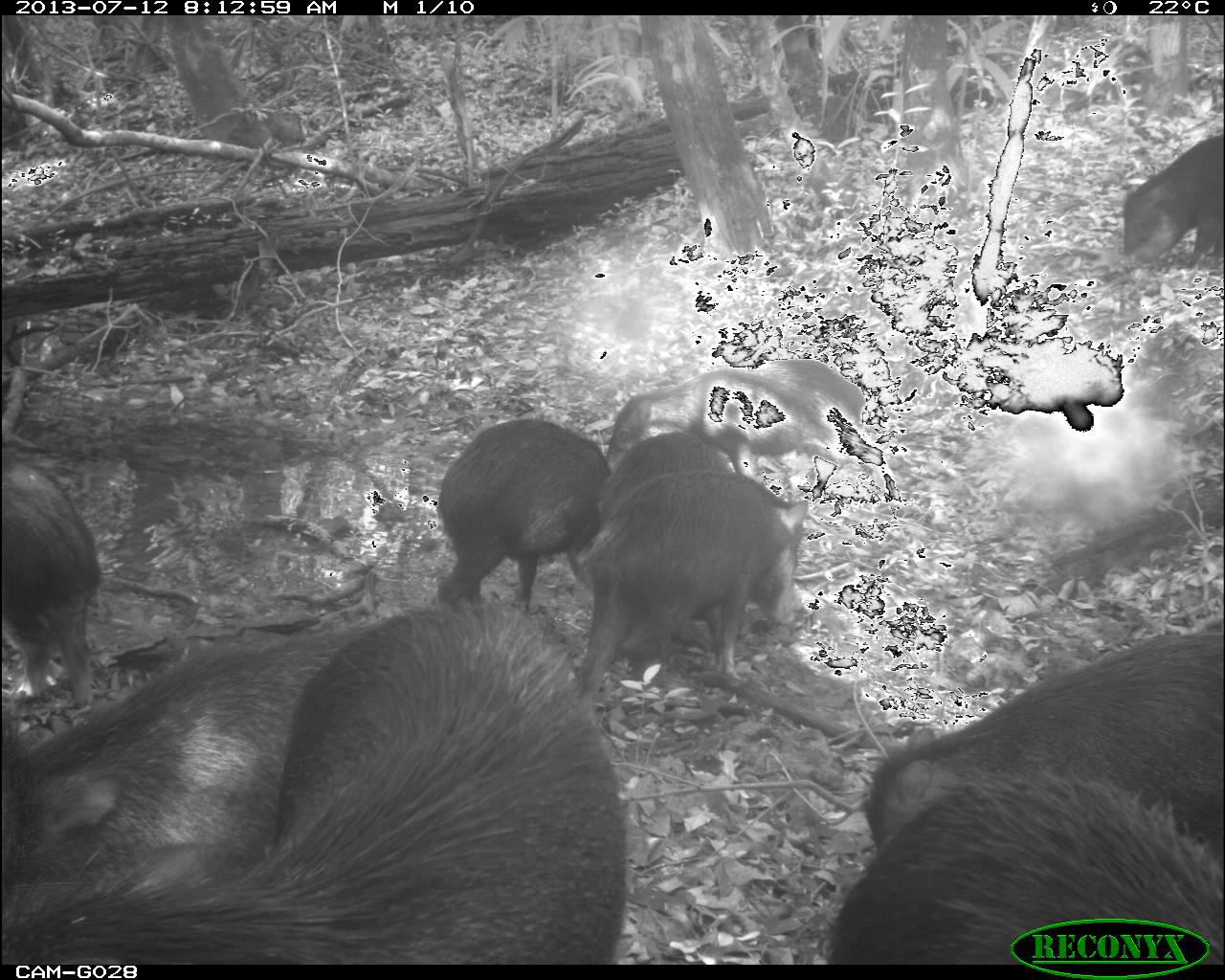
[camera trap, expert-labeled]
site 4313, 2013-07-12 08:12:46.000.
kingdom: Animalia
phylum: Chordata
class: Mammalia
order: Artiodactyla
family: Tayassuidae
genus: Tayassu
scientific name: Tayassu pecari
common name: white-lipped peccary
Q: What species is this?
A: Tayassu pecari (white-lipped peccary).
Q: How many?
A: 20.